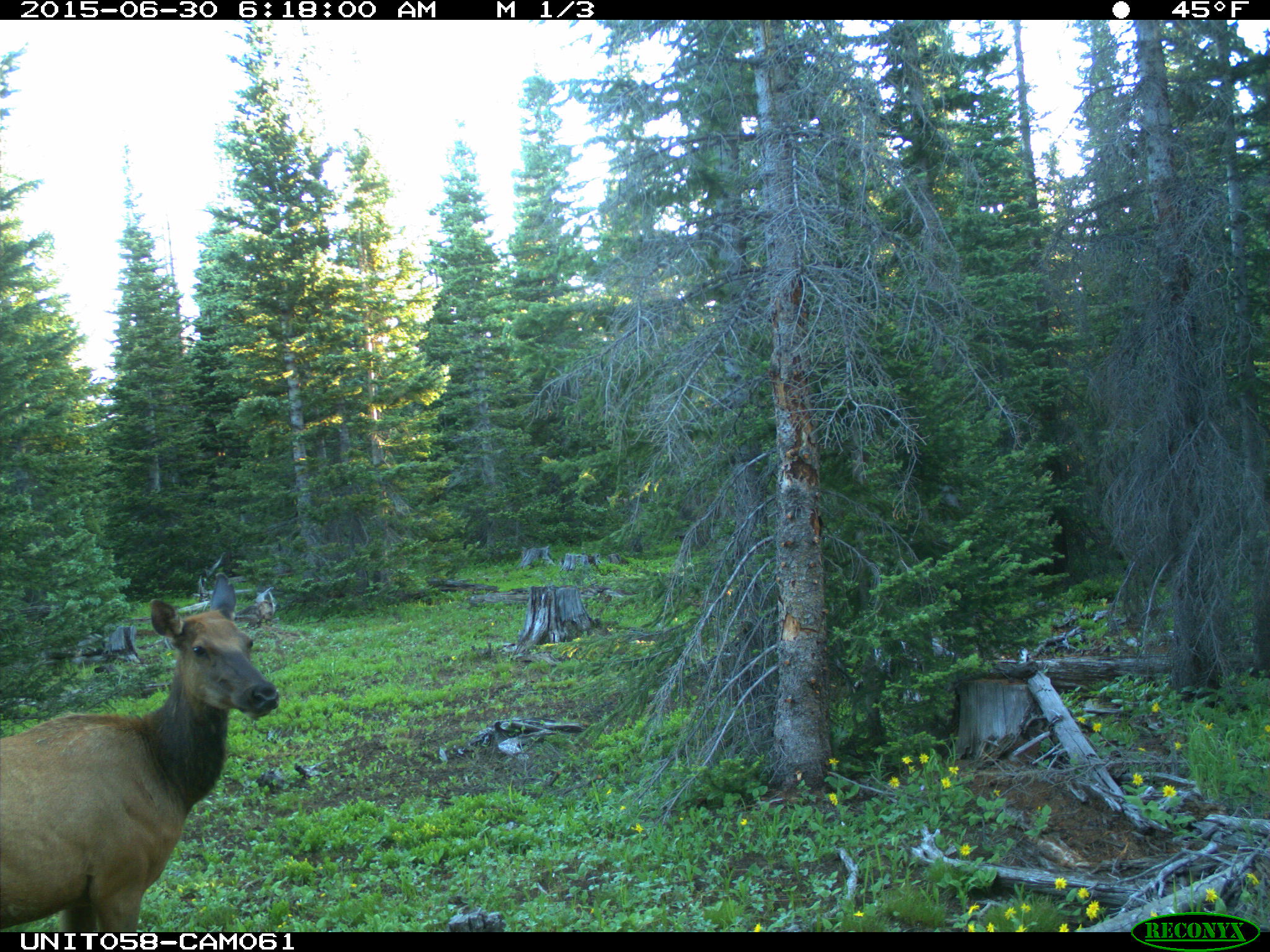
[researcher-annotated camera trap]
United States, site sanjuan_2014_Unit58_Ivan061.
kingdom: Animalia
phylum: Chordata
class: Mammalia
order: Artiodactyla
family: Cervidae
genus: Cervus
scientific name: Cervus elaphus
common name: red deer